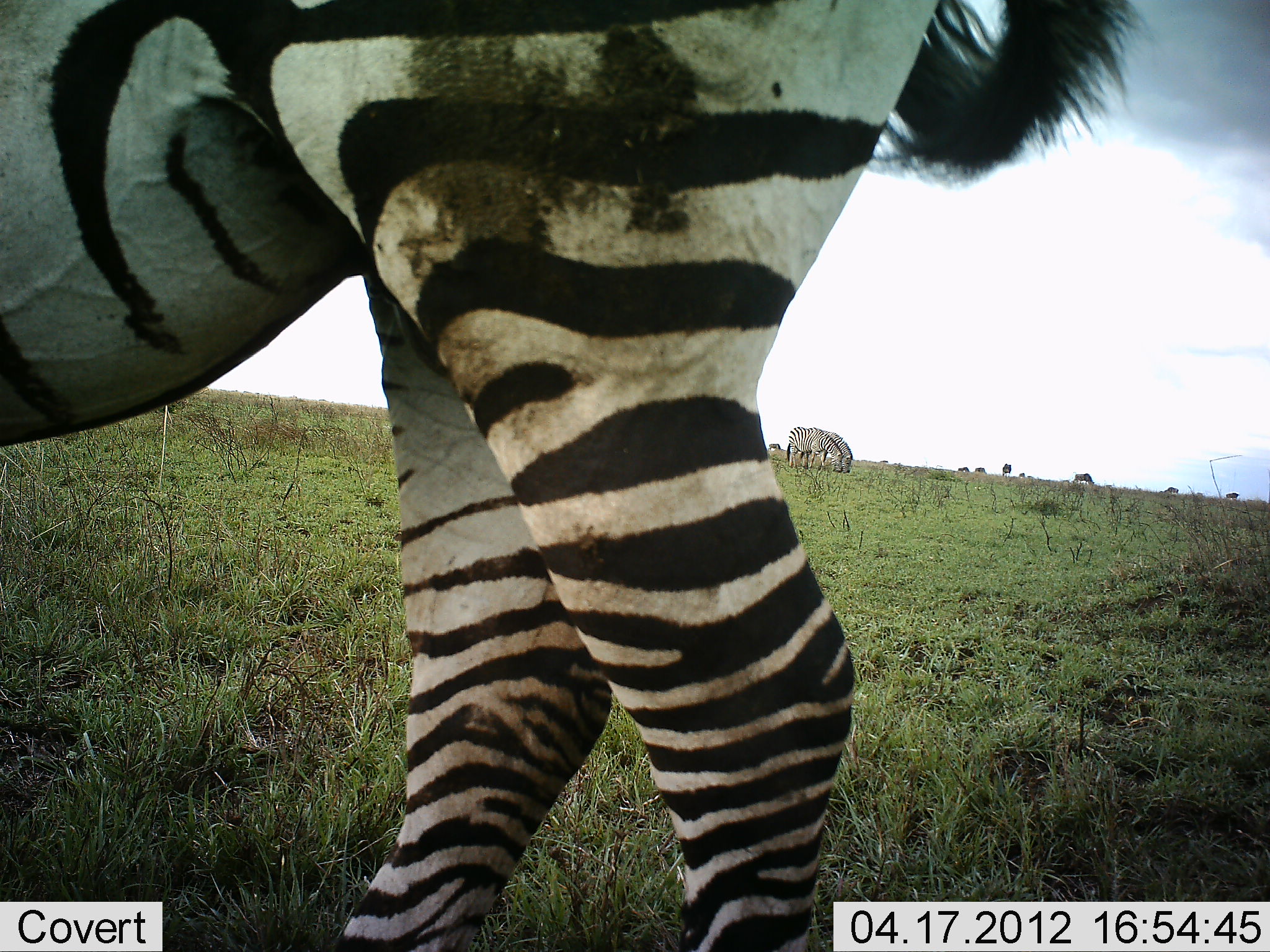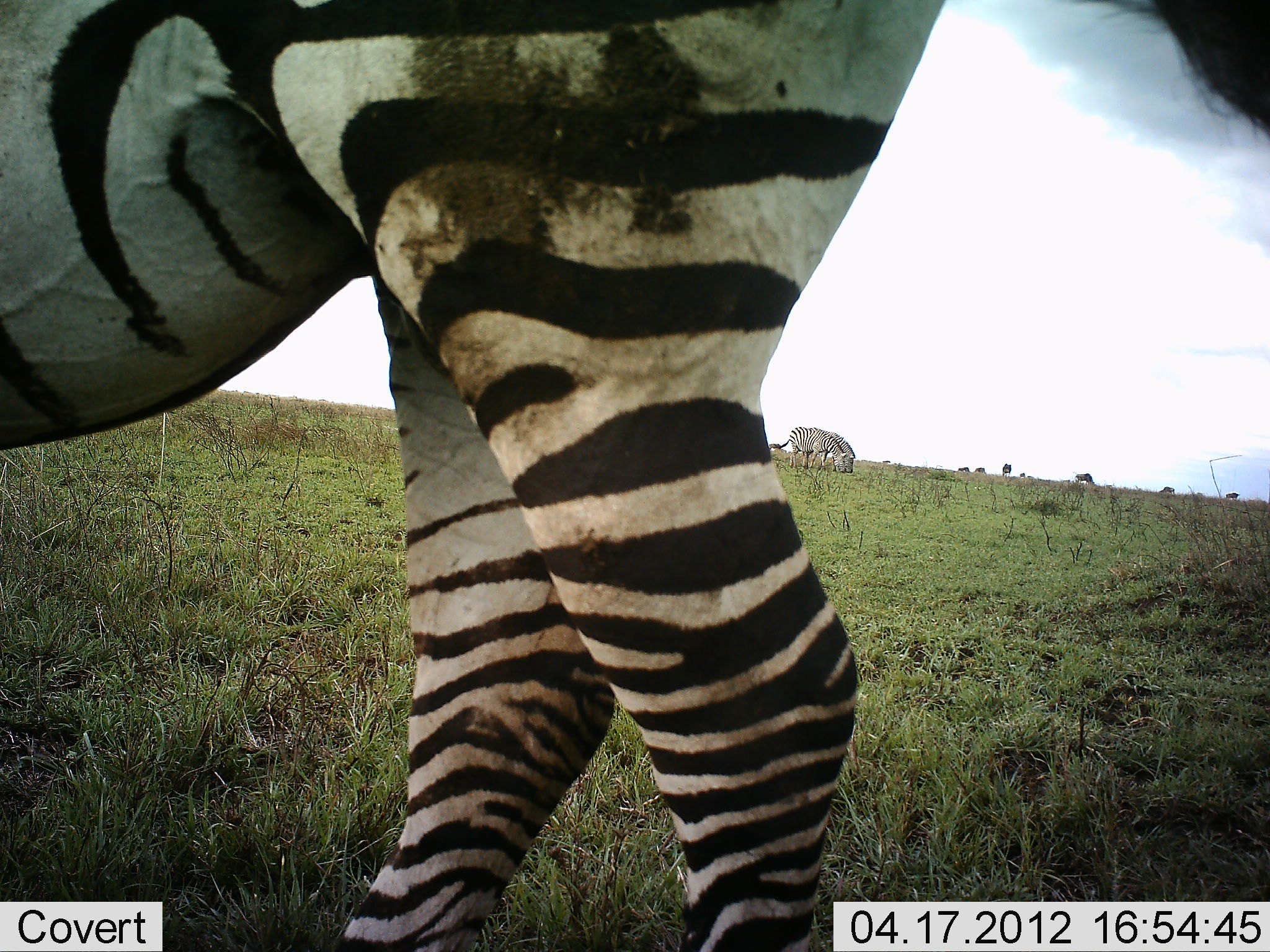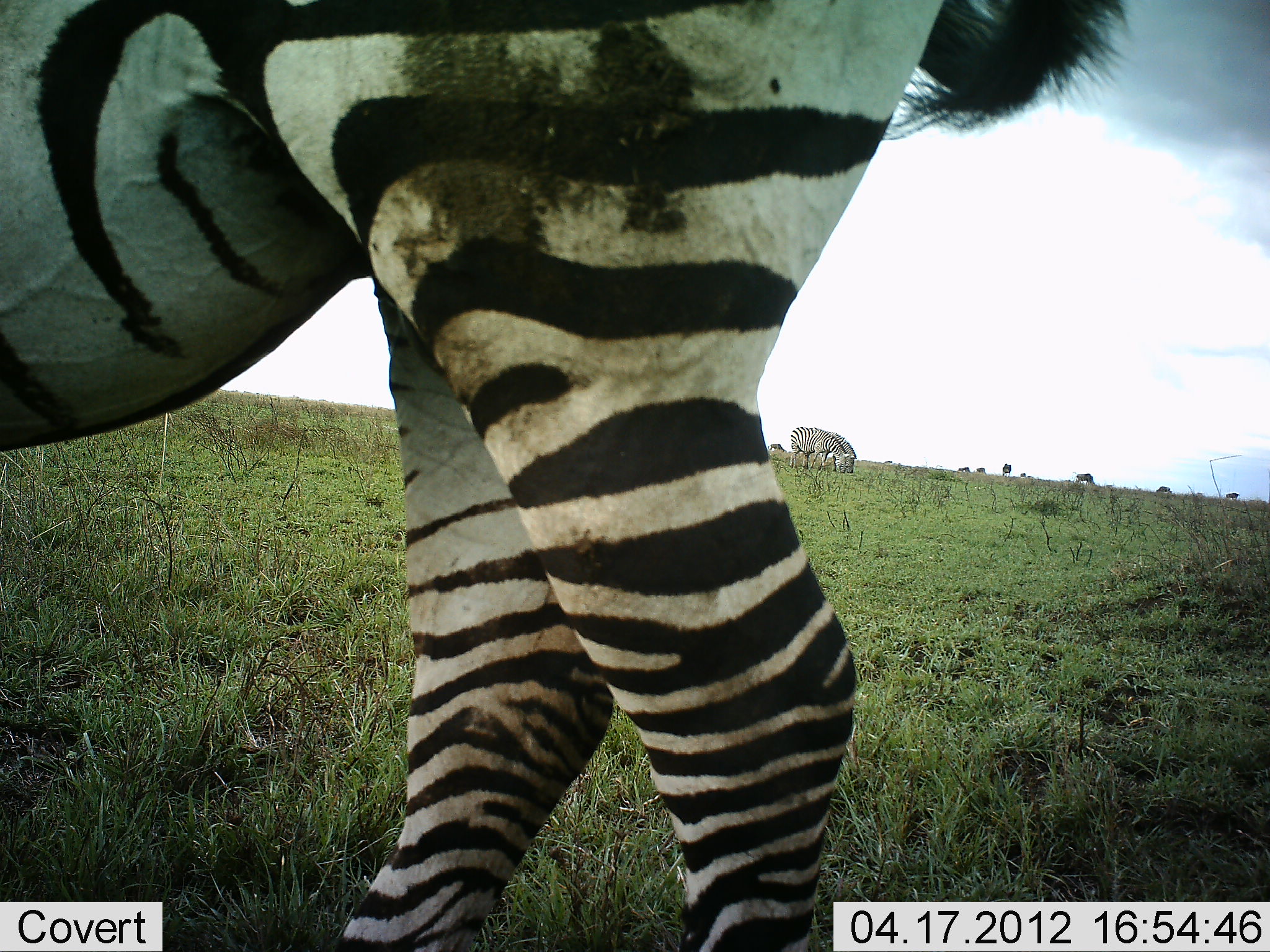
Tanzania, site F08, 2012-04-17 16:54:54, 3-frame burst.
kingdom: Animalia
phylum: Chordata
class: Mammalia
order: Perissodactyla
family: Equidae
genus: Equus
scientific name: Equus quagga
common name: plains zebra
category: zebra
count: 3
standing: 75%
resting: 0%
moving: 0%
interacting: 0%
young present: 0%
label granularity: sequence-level